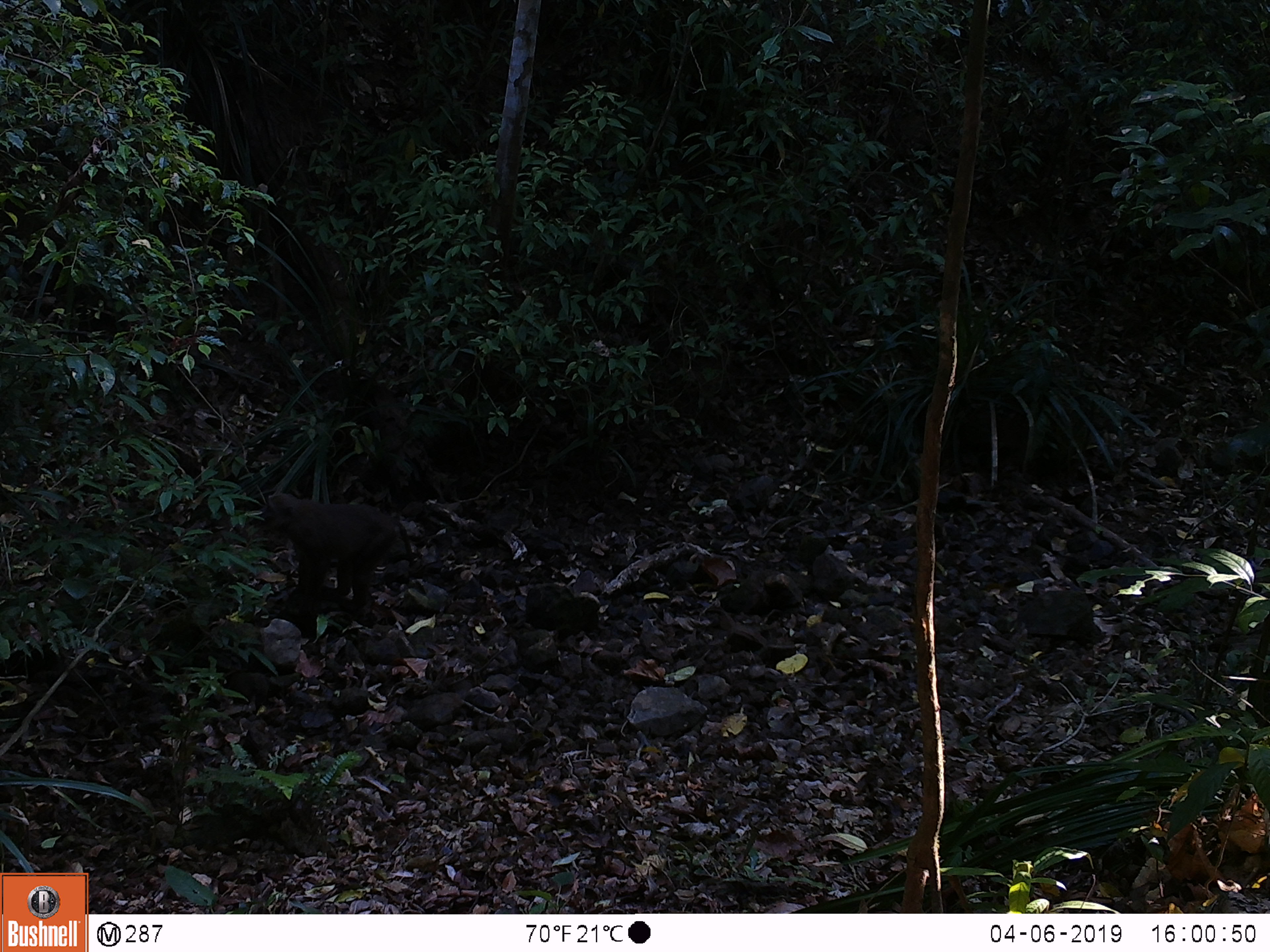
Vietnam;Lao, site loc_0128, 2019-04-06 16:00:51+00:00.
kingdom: Animalia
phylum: Chordata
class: Mammalia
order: Primates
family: Cercopithecidae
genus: Macaca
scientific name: Macaca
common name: macaques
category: assam or rhesus macaque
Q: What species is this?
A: Assam or rhesus macaque (macaques) (Macaca).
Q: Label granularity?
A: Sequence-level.